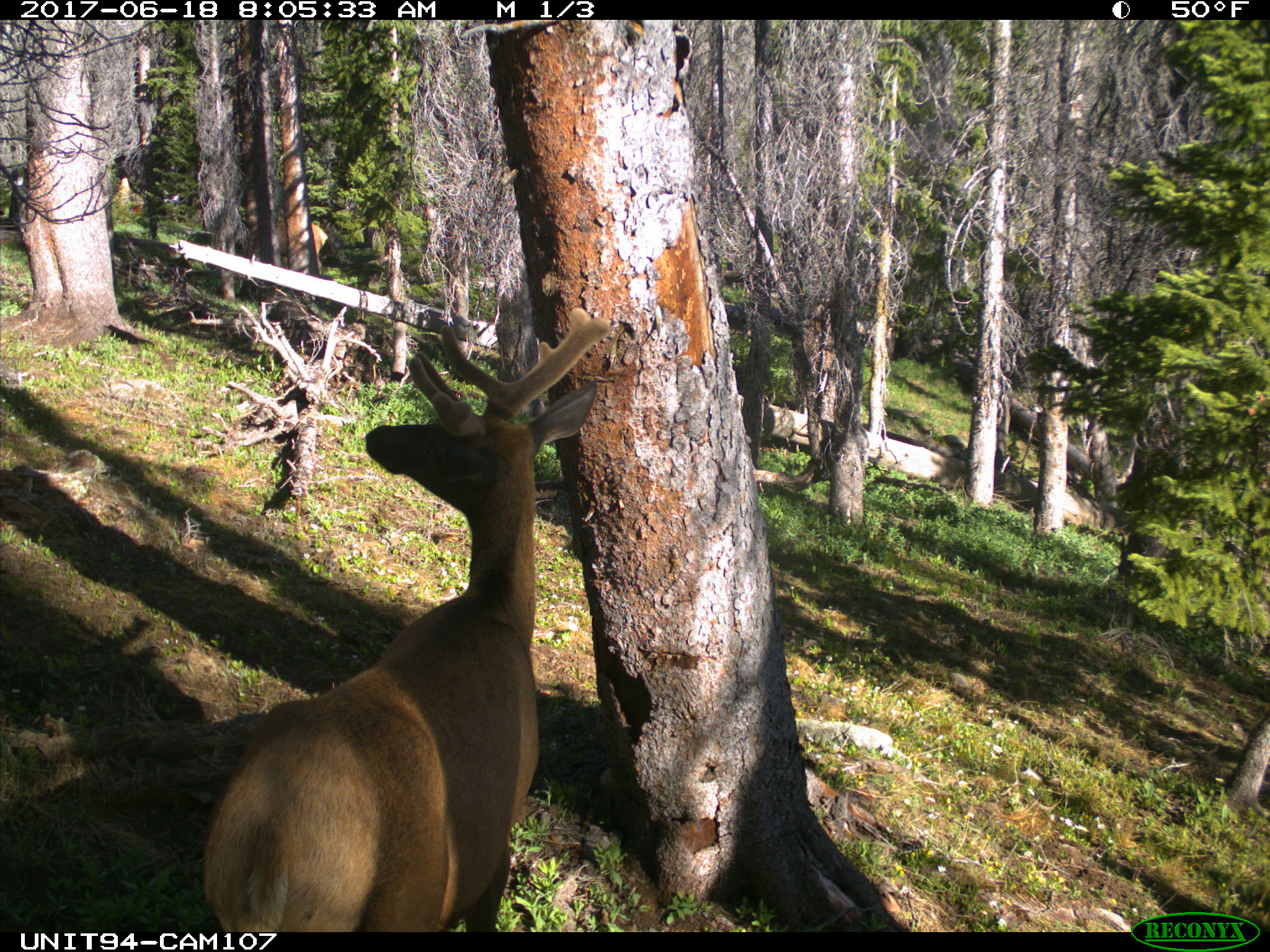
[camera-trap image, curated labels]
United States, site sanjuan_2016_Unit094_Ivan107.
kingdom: Animalia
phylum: Chordata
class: Mammalia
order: Artiodactyla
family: Cervidae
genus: Cervus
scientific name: Cervus elaphus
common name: red deer